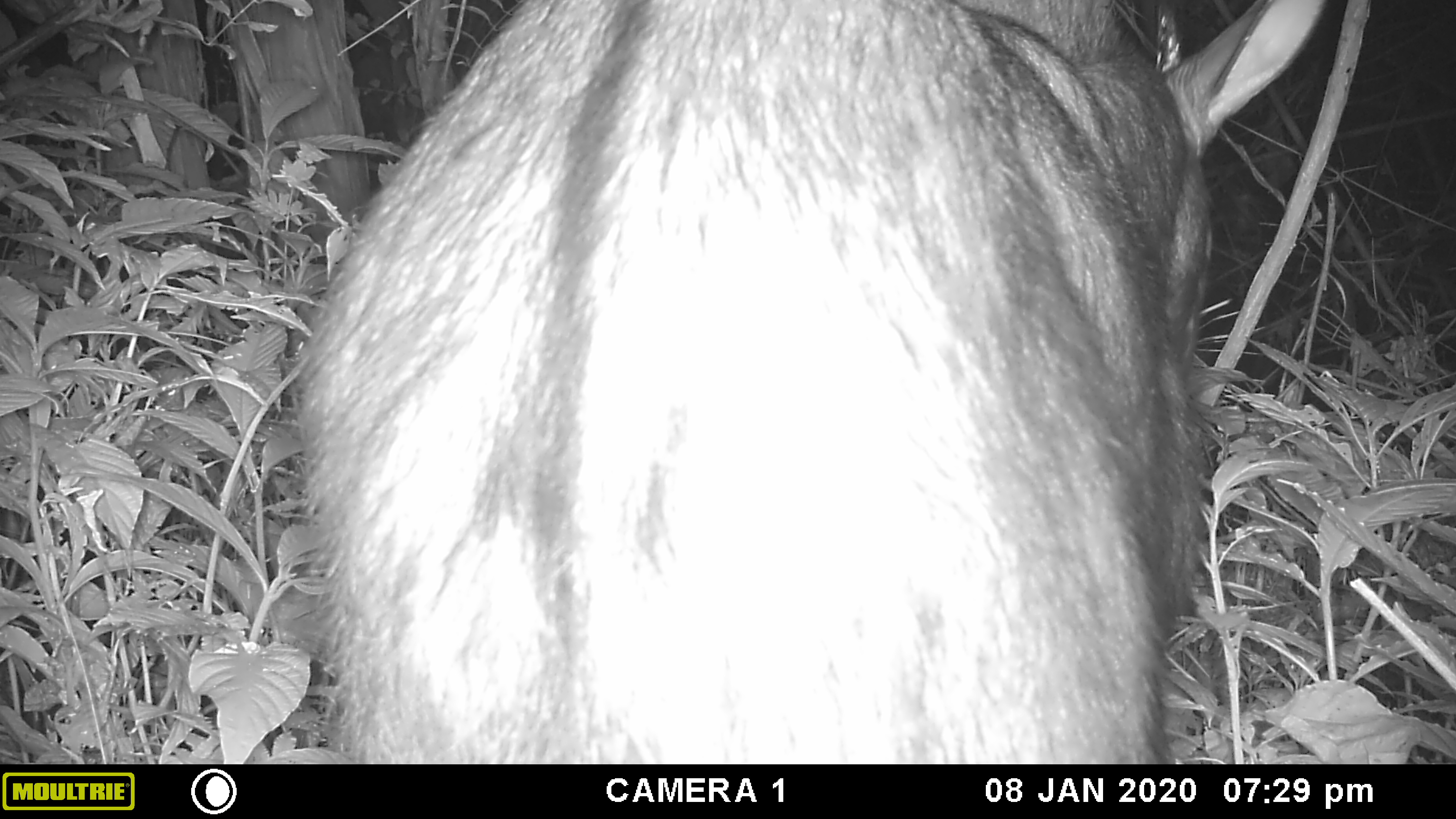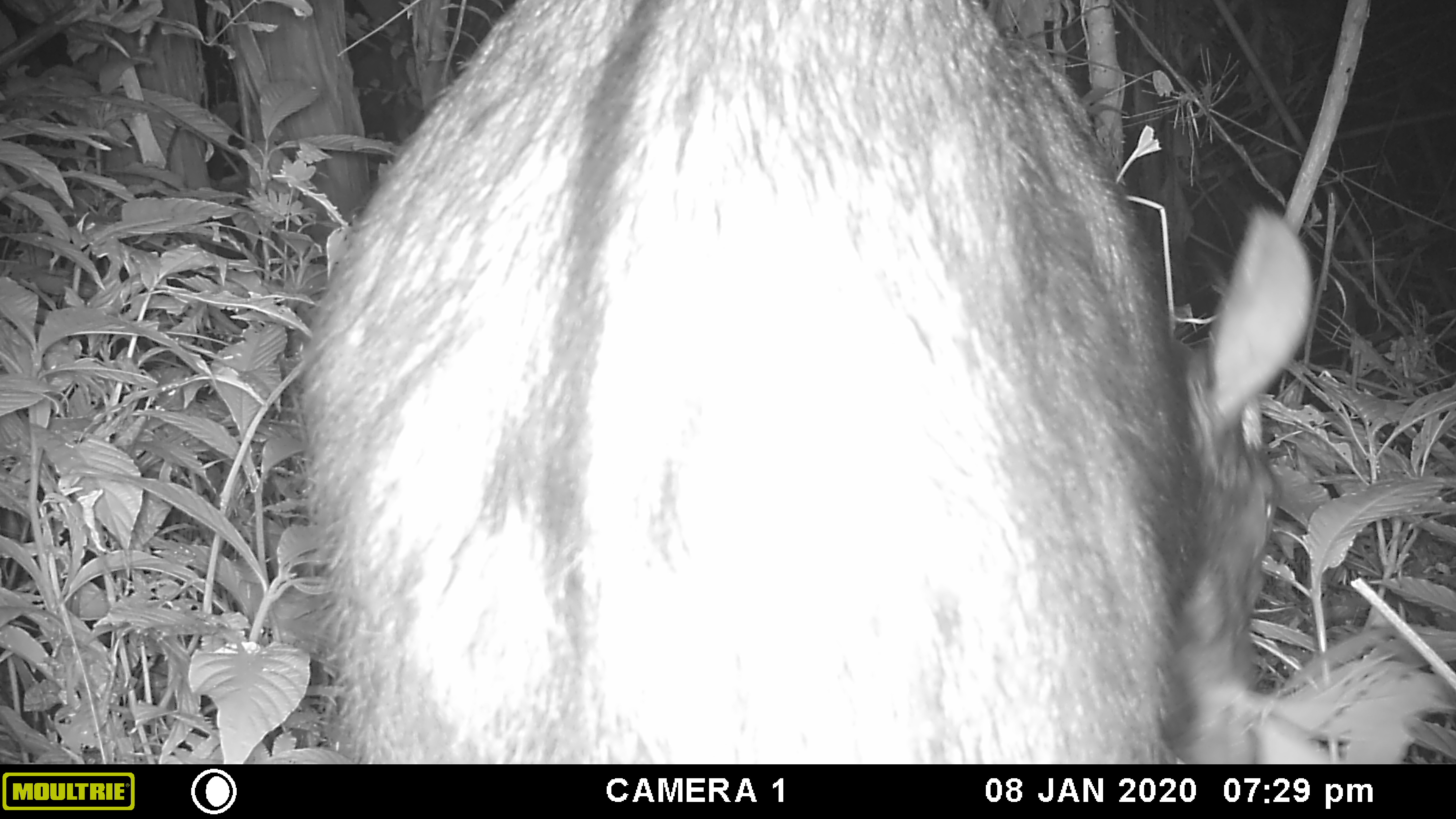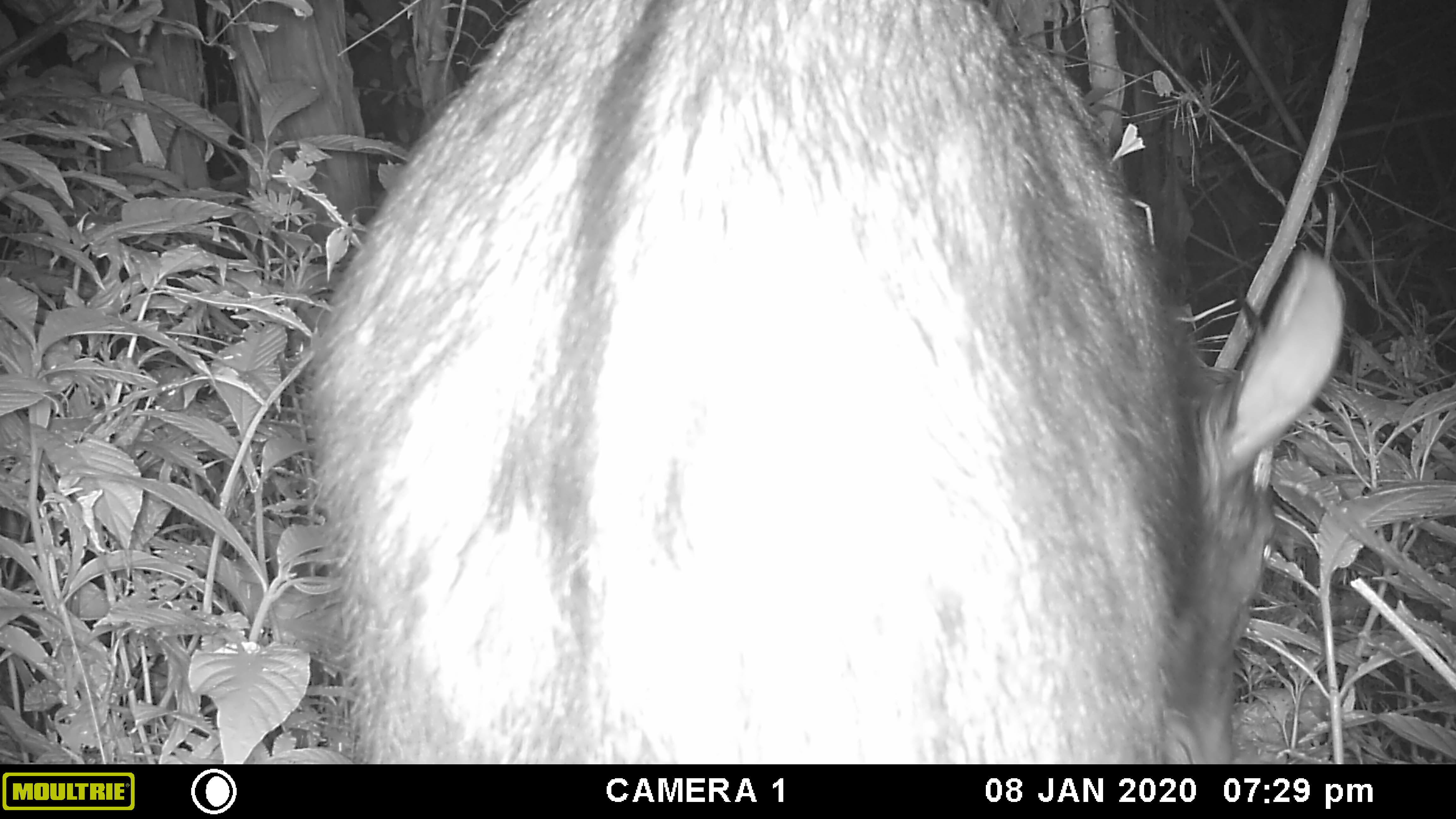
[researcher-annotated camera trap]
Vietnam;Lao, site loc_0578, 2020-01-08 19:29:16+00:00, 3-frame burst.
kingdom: Animalia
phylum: Chordata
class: Mammalia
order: Artiodactyla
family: Bovidae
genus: Capricornis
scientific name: Capricornis sumatraensis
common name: chinese serow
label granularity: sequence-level